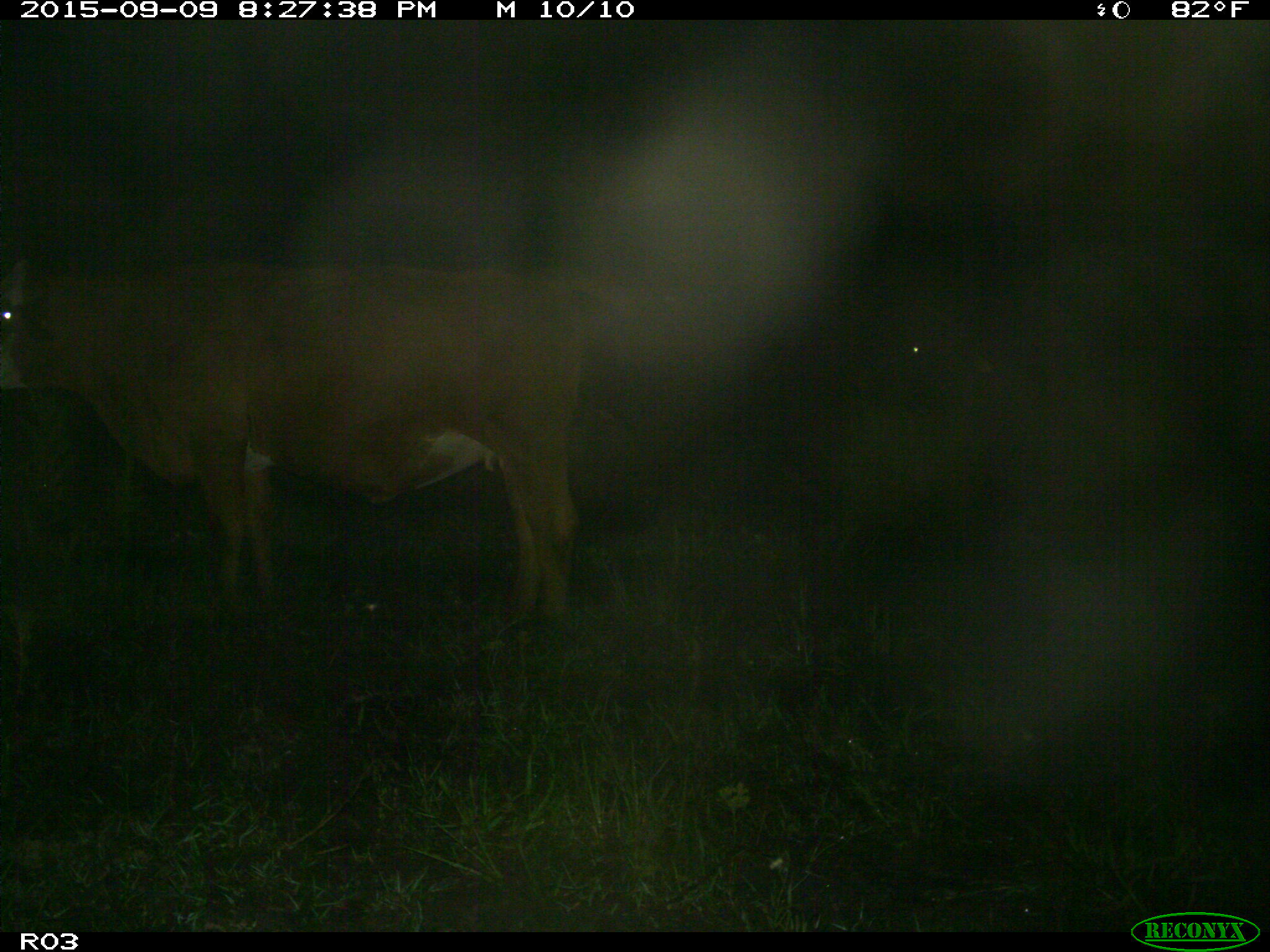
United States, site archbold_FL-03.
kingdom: Animalia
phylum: Chordata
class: Mammalia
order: Artiodactyla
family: Bovidae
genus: Bos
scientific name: Bos taurus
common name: domestic cow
Bos taurus (domestic cow).